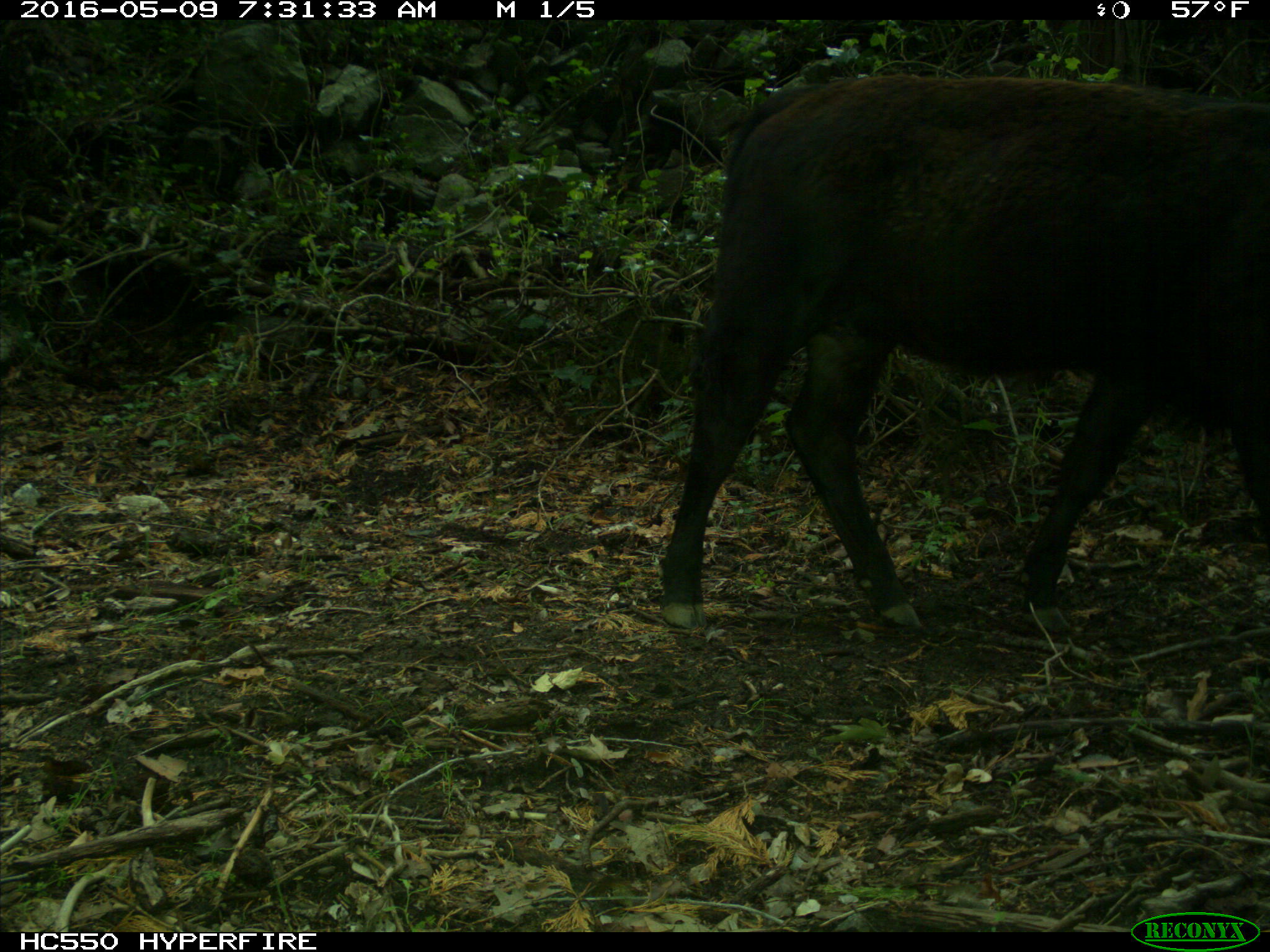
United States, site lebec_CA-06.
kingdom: Animalia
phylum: Chordata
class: Mammalia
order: Artiodactyla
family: Bovidae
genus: Bos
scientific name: Bos taurus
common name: domestic cow